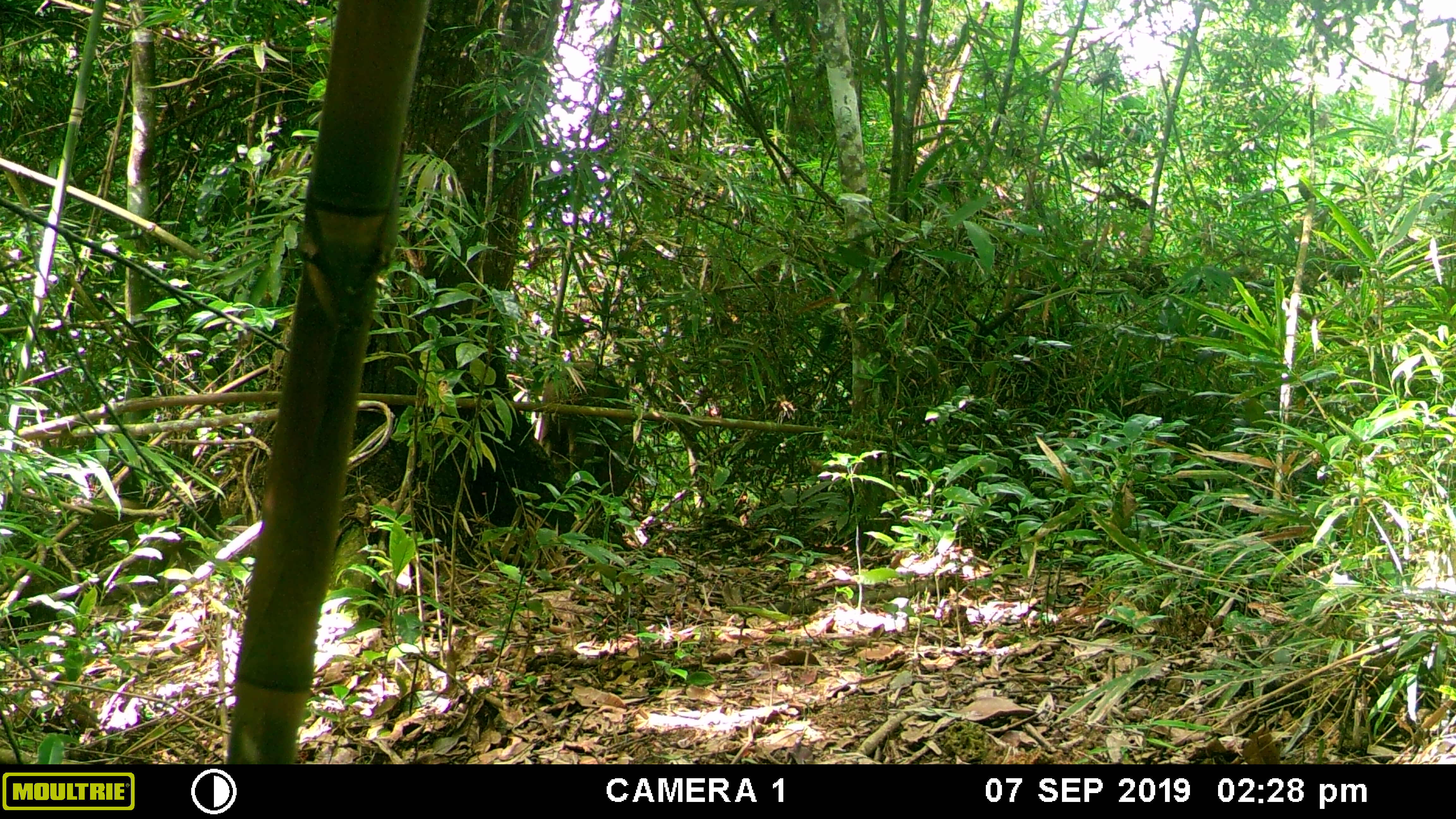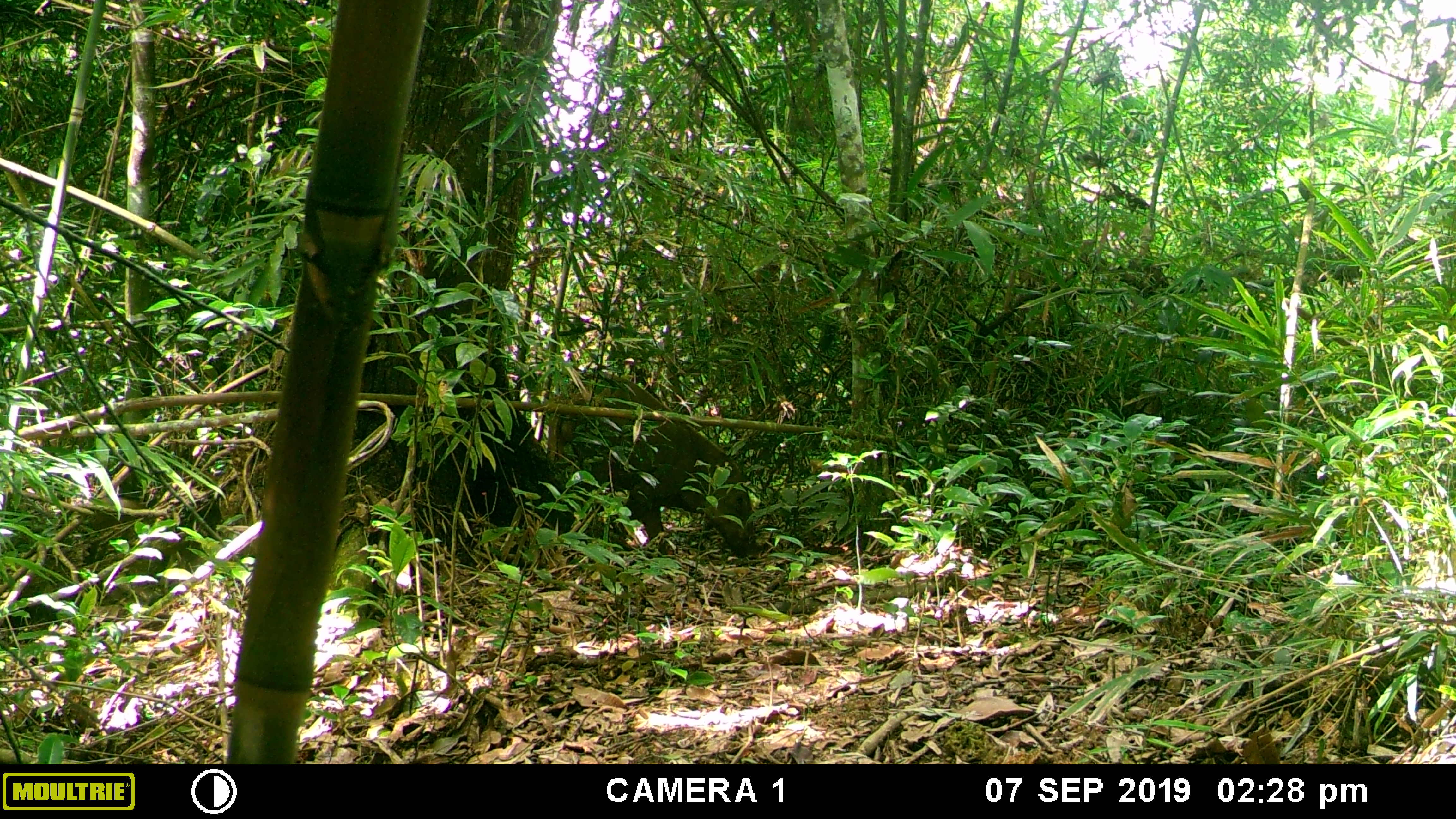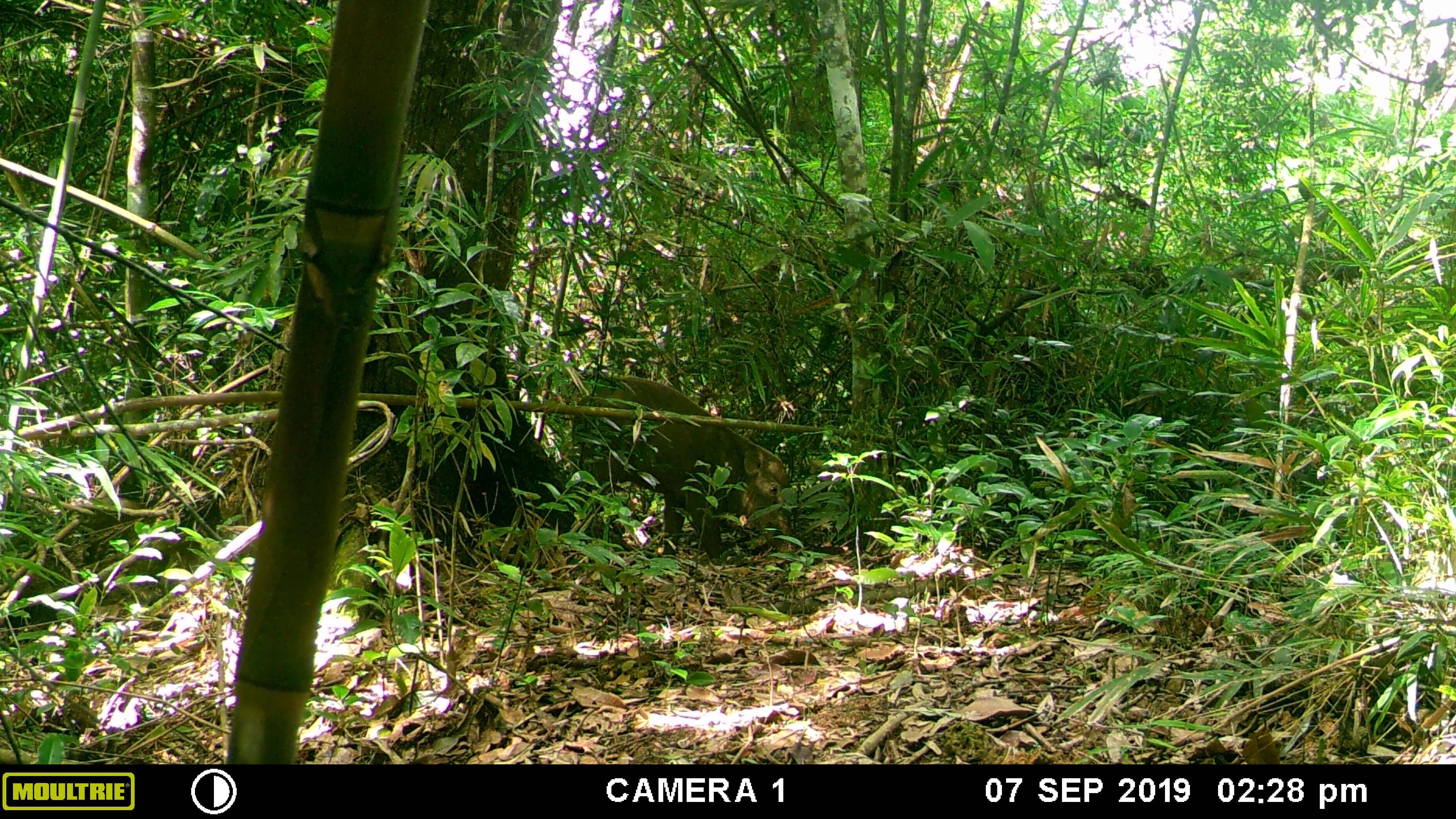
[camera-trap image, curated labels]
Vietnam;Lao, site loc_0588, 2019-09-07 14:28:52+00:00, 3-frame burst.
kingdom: Animalia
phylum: Chordata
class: Mammalia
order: Artiodactyla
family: Suidae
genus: Sus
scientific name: Sus scrofa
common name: eurasian wild pig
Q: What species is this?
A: Eurasian wild pig (Sus scrofa).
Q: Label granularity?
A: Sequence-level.